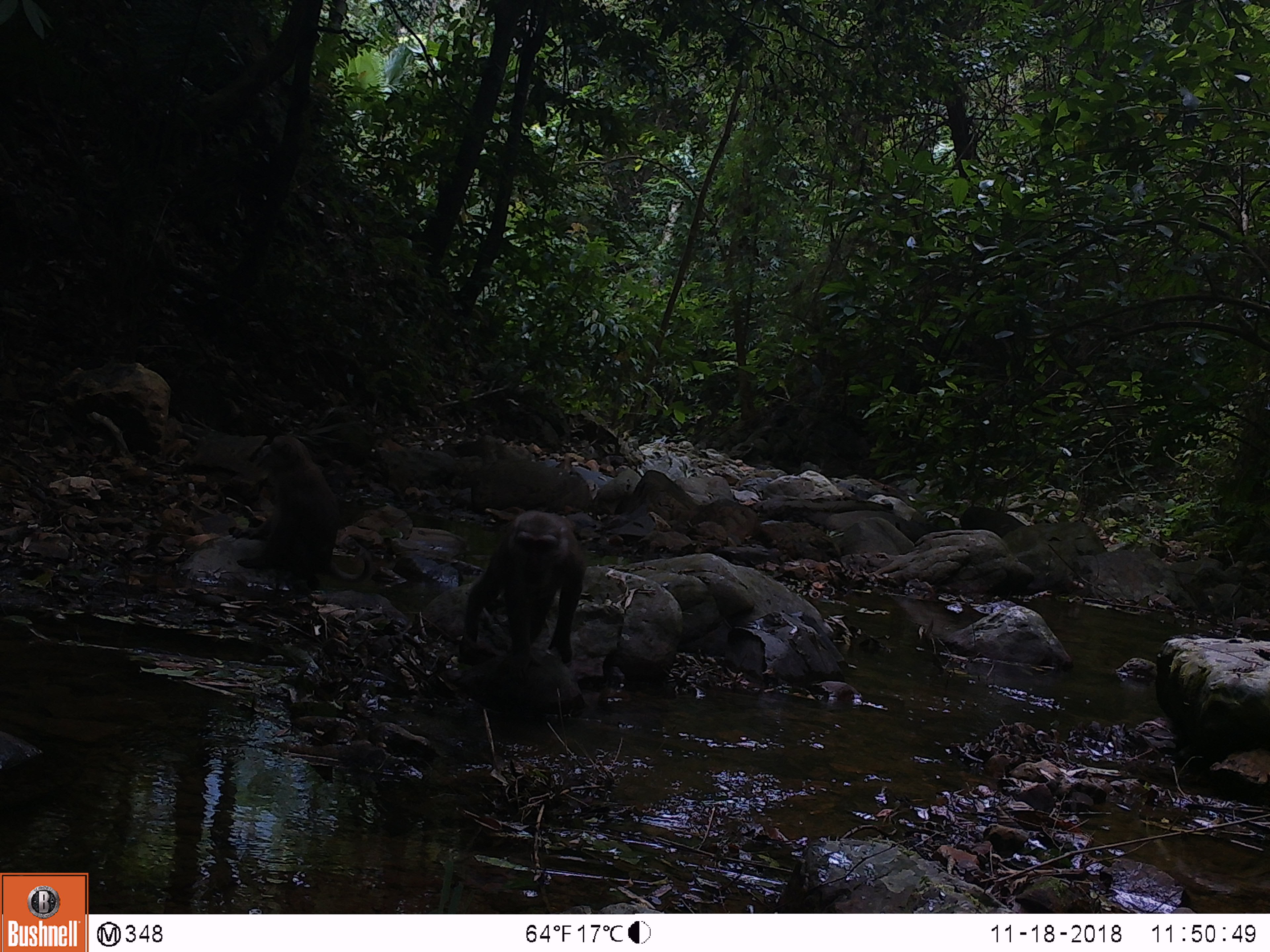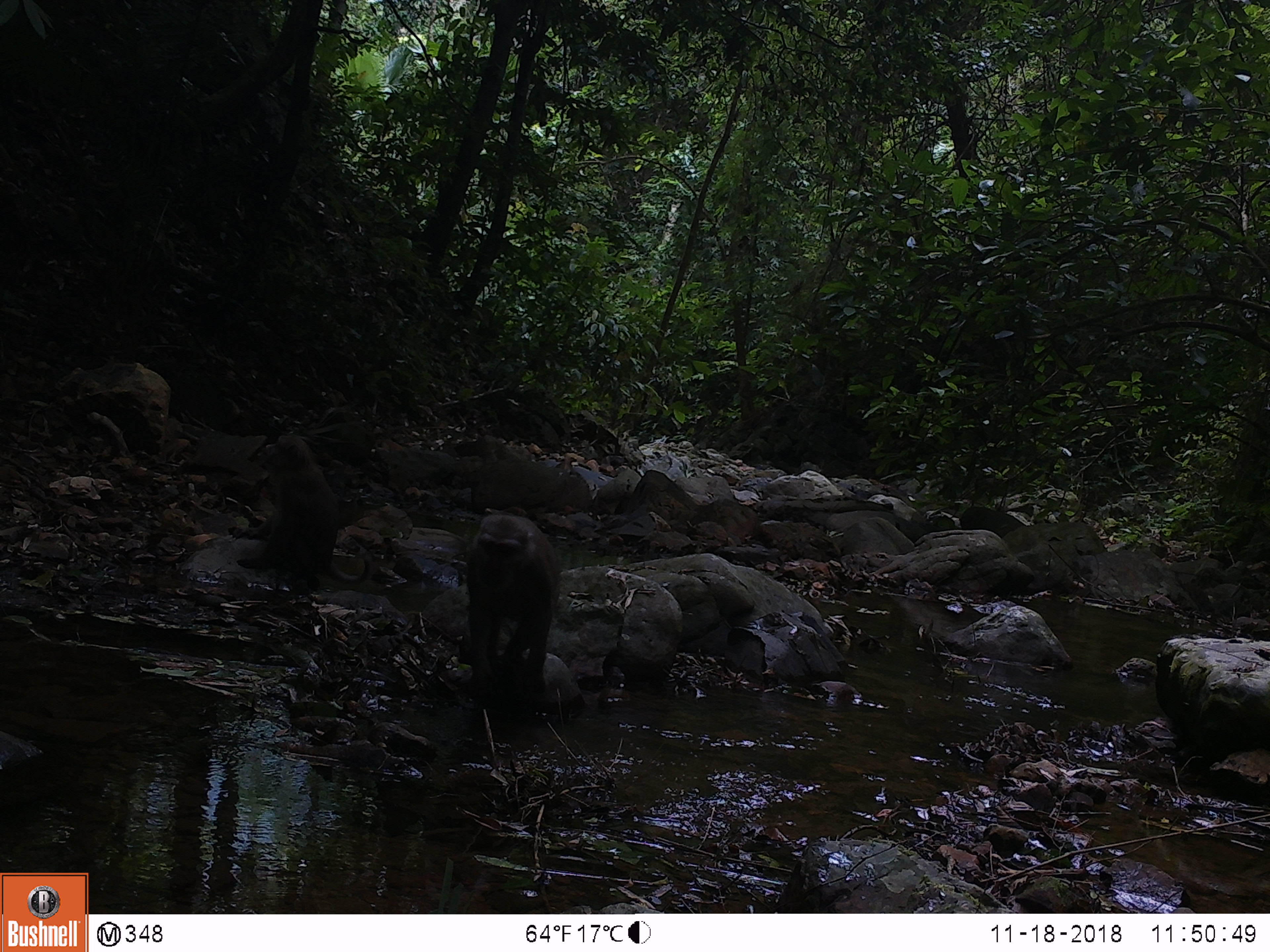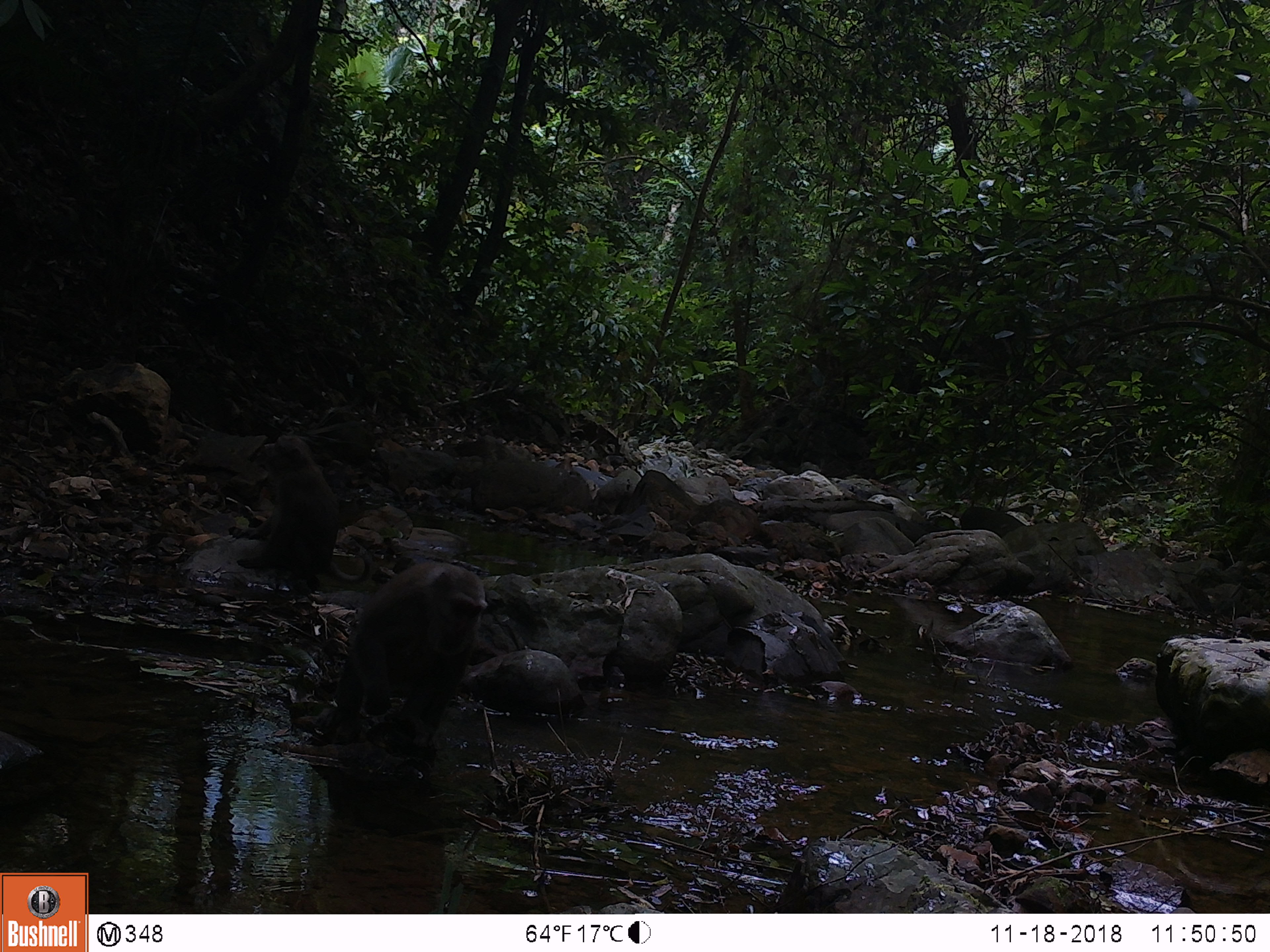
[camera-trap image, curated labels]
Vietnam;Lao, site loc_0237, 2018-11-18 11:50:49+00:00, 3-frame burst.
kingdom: Animalia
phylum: Chordata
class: Mammalia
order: Primates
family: Cercopithecidae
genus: Macaca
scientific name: Macaca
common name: macaques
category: assam or rhesus macaque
Assam or rhesus macaque (macaques) (Macaca). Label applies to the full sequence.